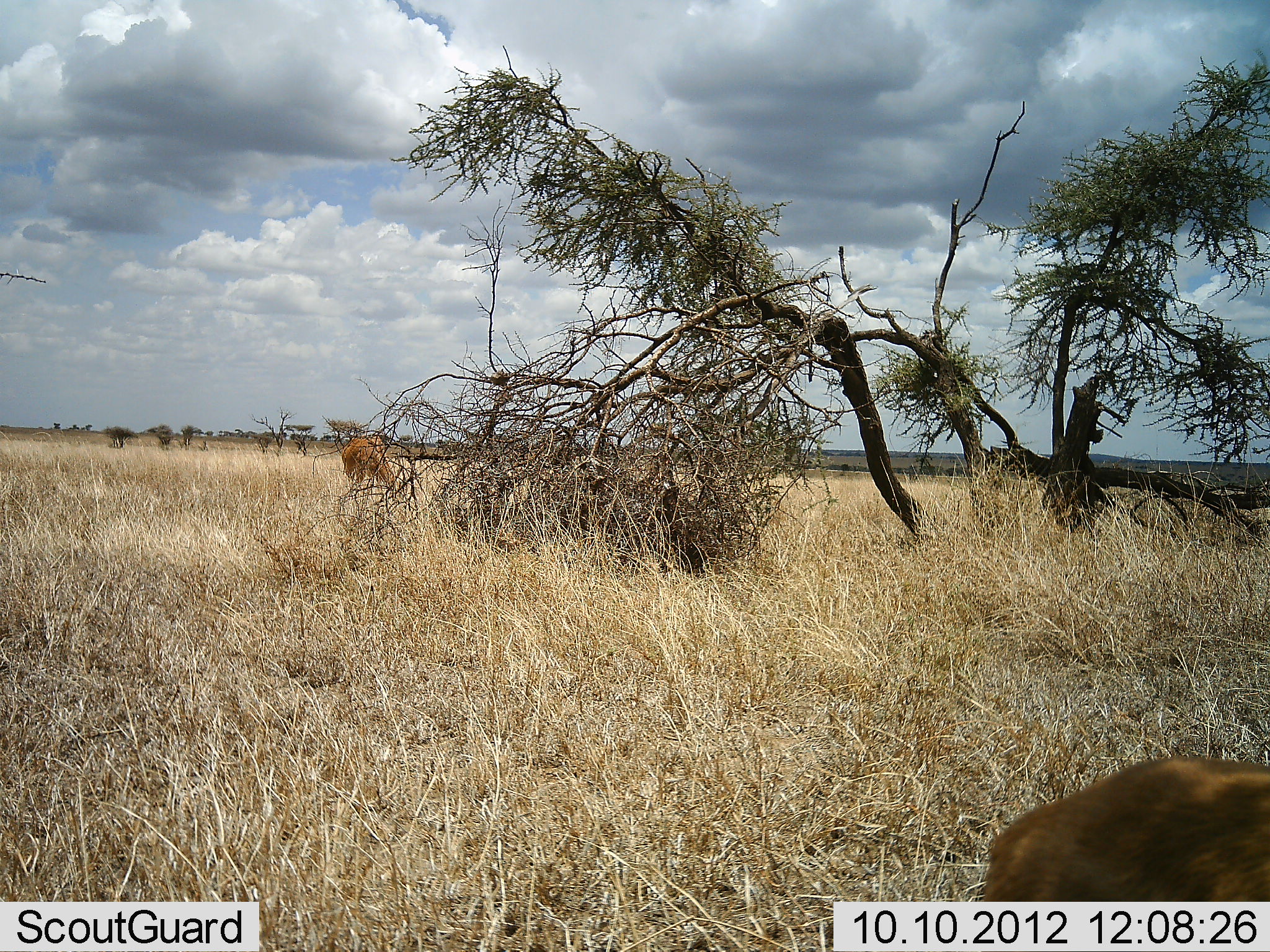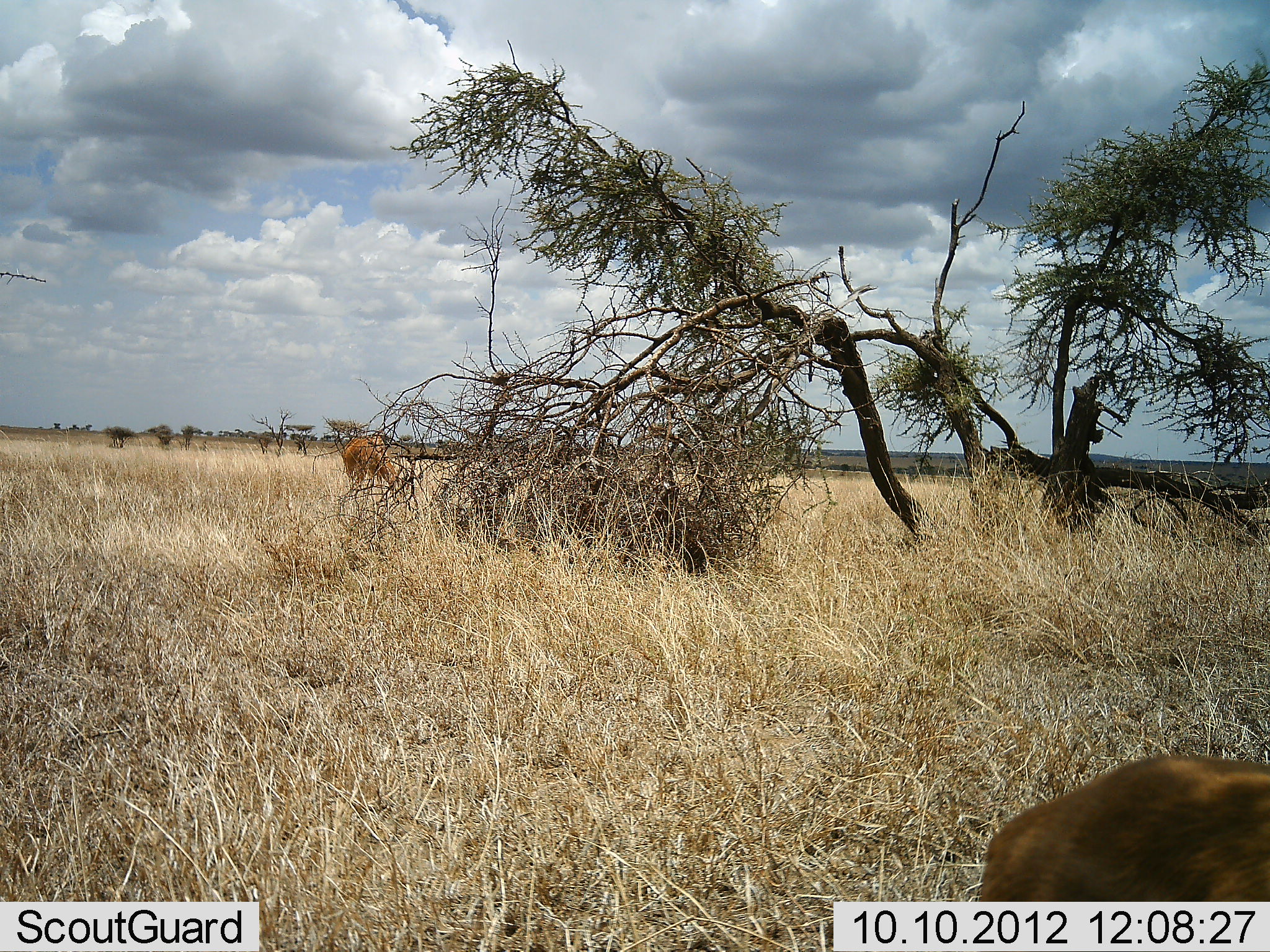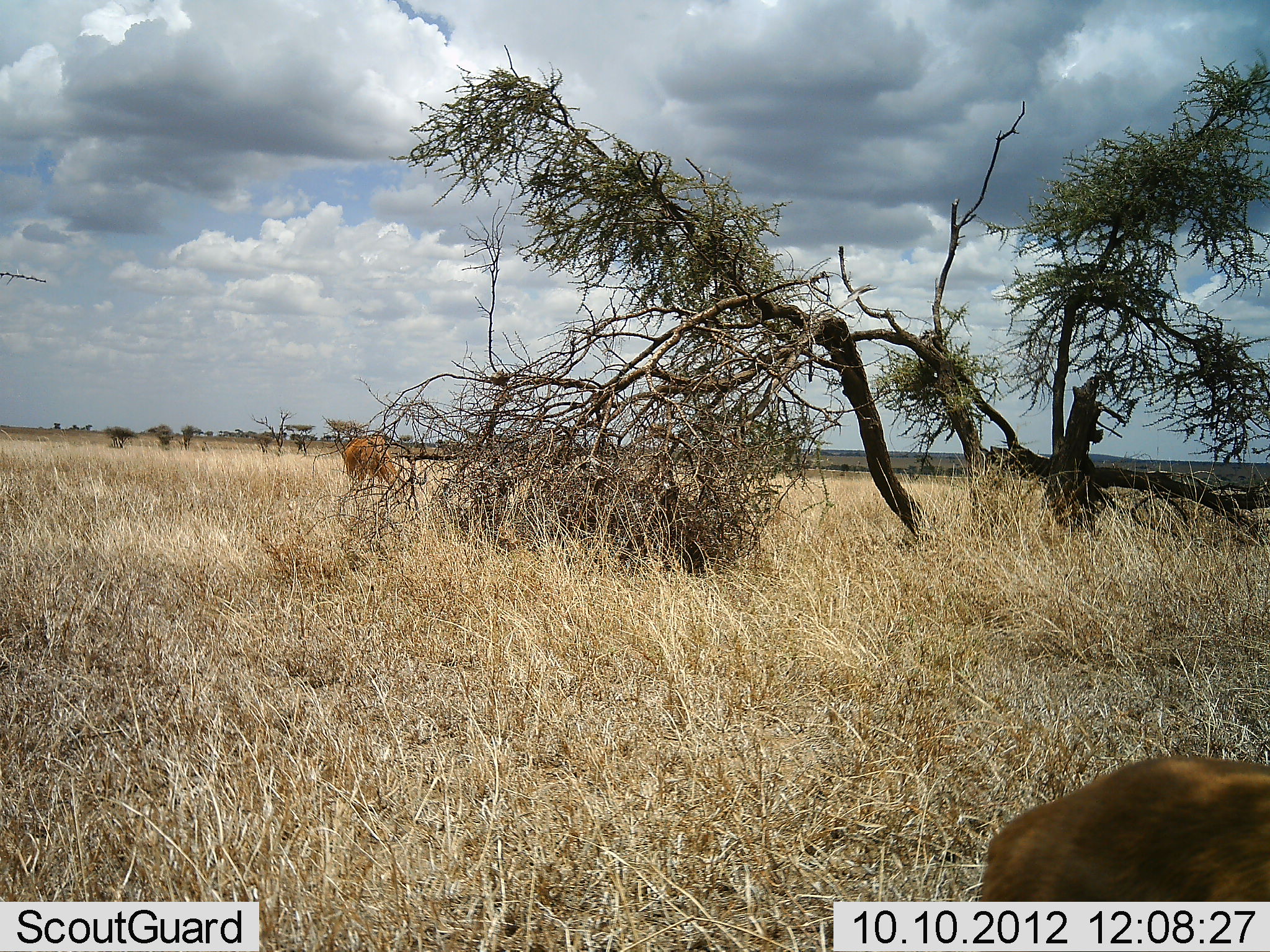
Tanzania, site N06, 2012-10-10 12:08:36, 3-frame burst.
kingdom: Animalia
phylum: Chordata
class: Mammalia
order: Artiodactyla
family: Bovidae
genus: Alcelaphus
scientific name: Alcelaphus buselaphus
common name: hartebeest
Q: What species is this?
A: Hartebeest (Alcelaphus buselaphus).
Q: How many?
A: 2.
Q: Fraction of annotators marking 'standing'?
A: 38%.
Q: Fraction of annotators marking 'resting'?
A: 0%.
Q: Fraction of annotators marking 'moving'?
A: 0%.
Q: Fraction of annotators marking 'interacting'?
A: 0%.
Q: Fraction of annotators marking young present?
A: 0%.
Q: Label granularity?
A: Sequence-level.